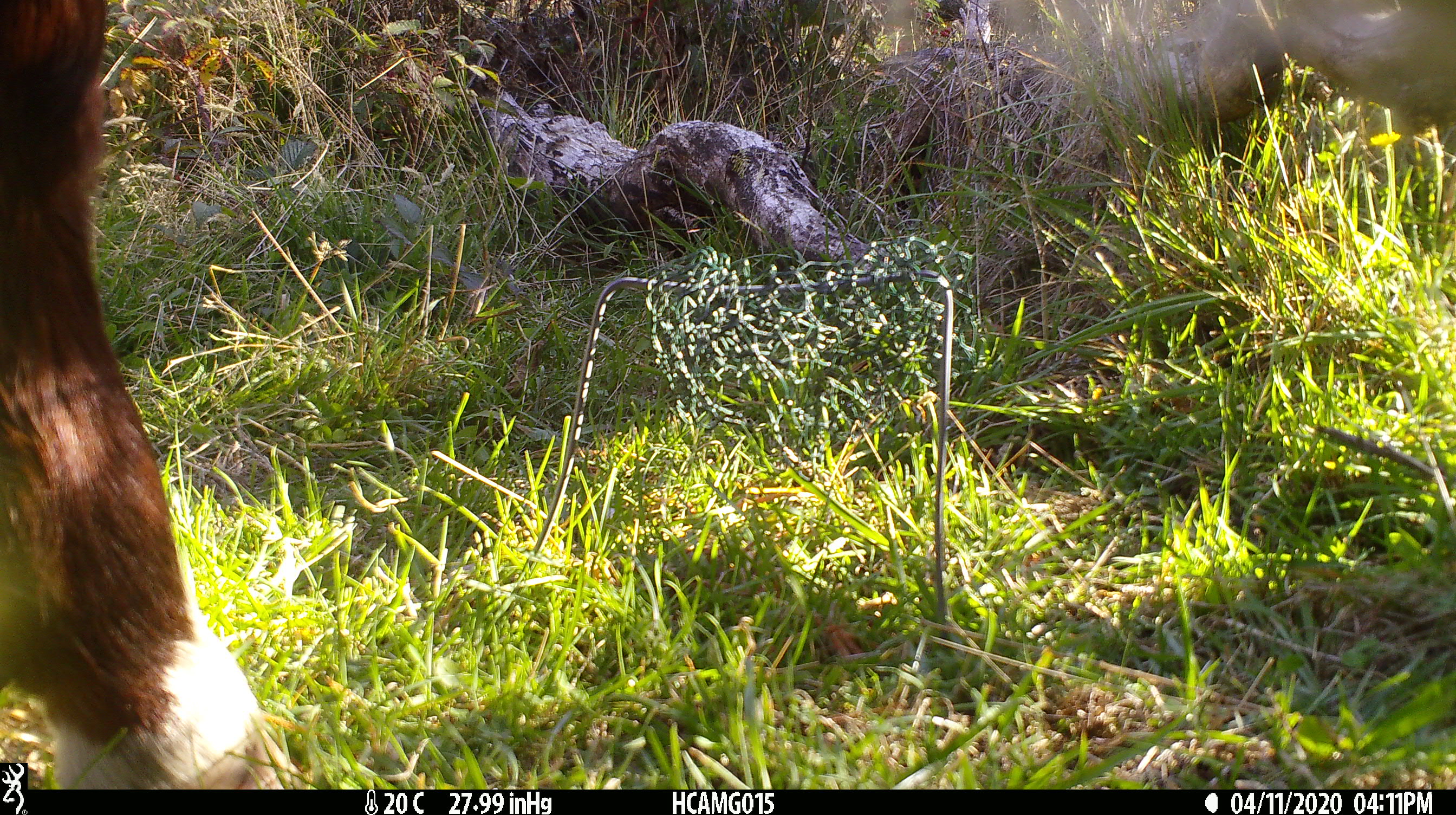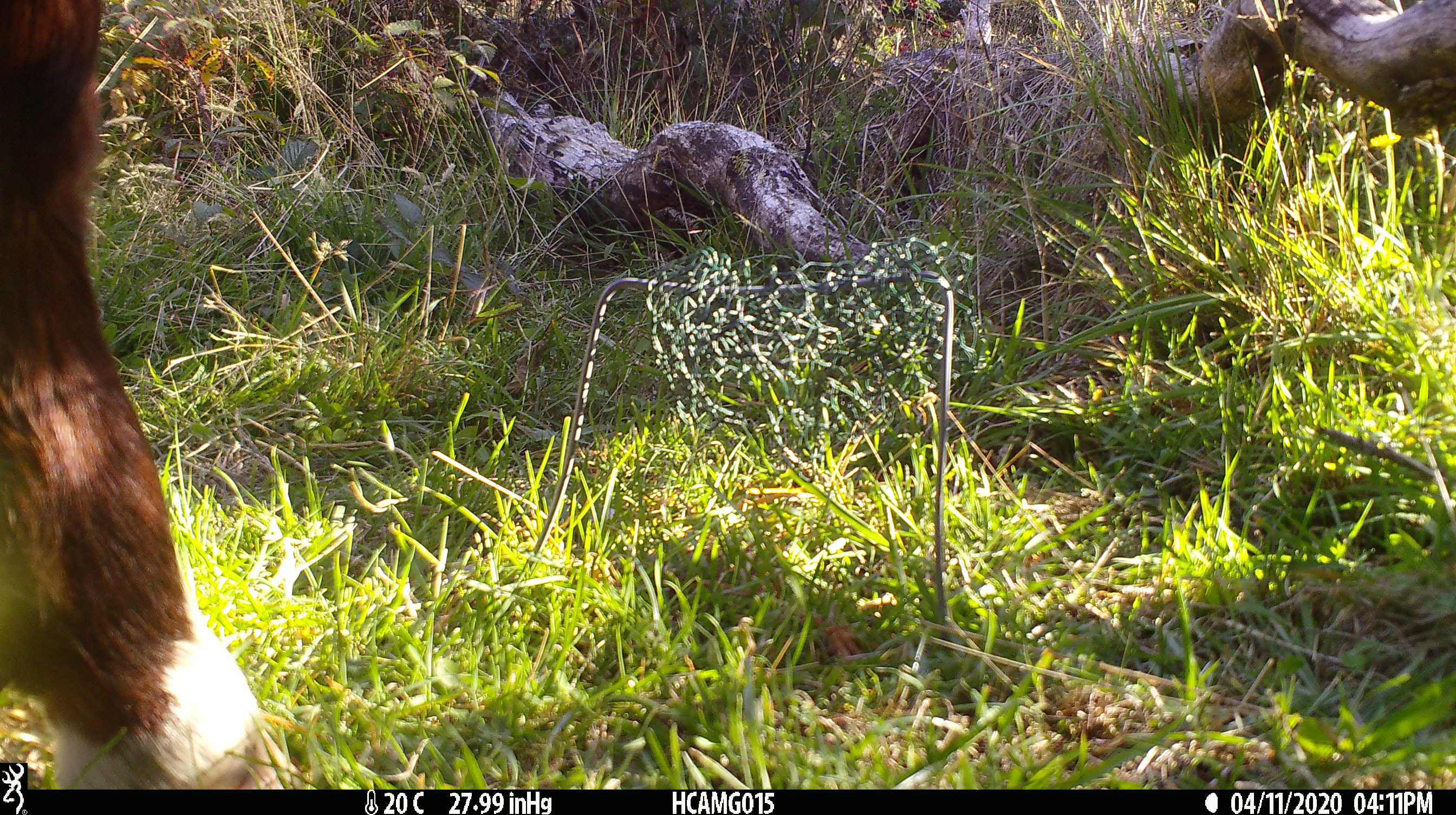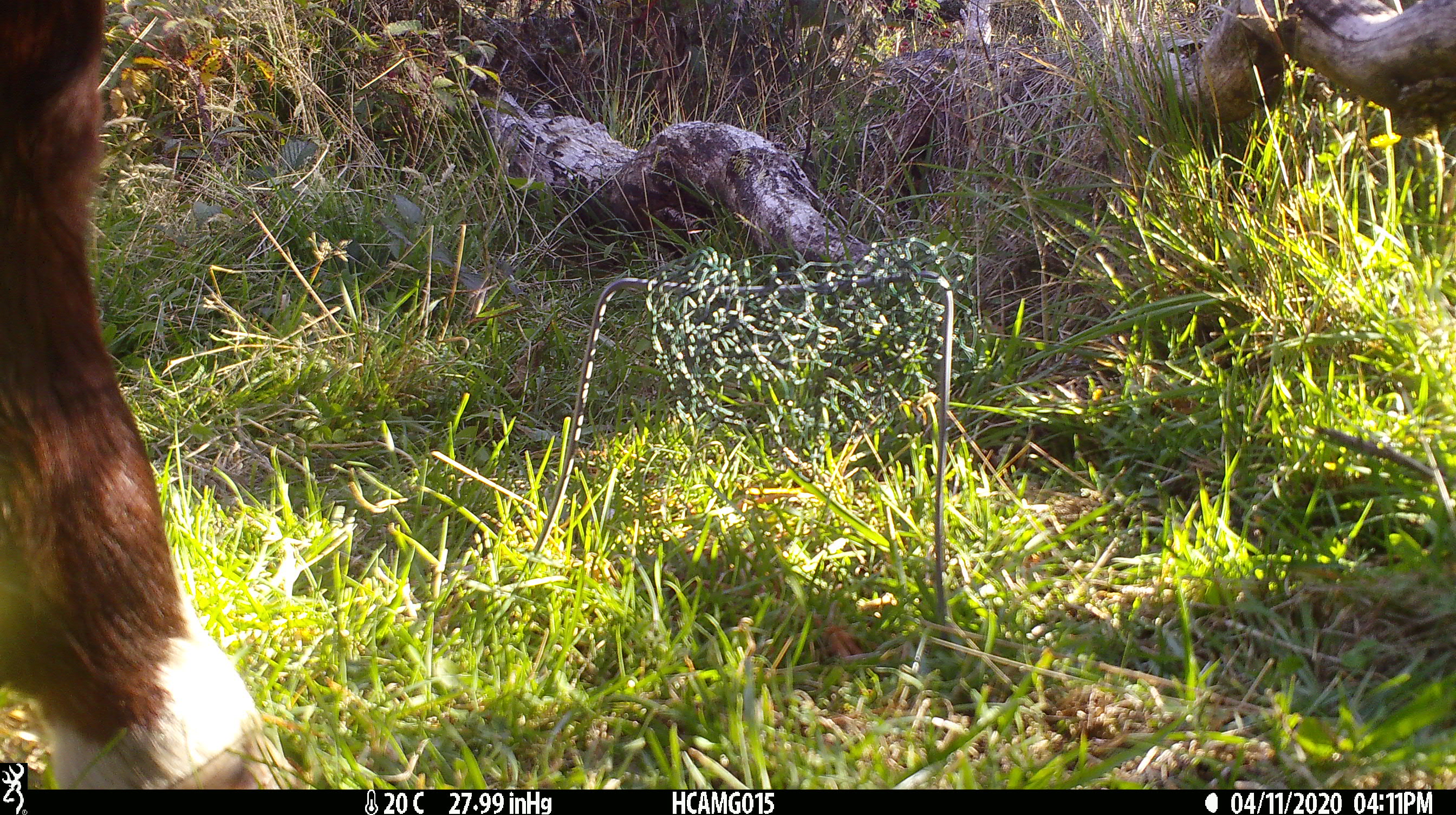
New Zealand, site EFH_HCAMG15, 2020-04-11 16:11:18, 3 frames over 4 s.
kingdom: Animalia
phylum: Chordata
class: Mammalia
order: Artiodactyla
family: Bovidae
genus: Bos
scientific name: Bos taurus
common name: domestic cow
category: cow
Cow (domestic cow) (Bos taurus).